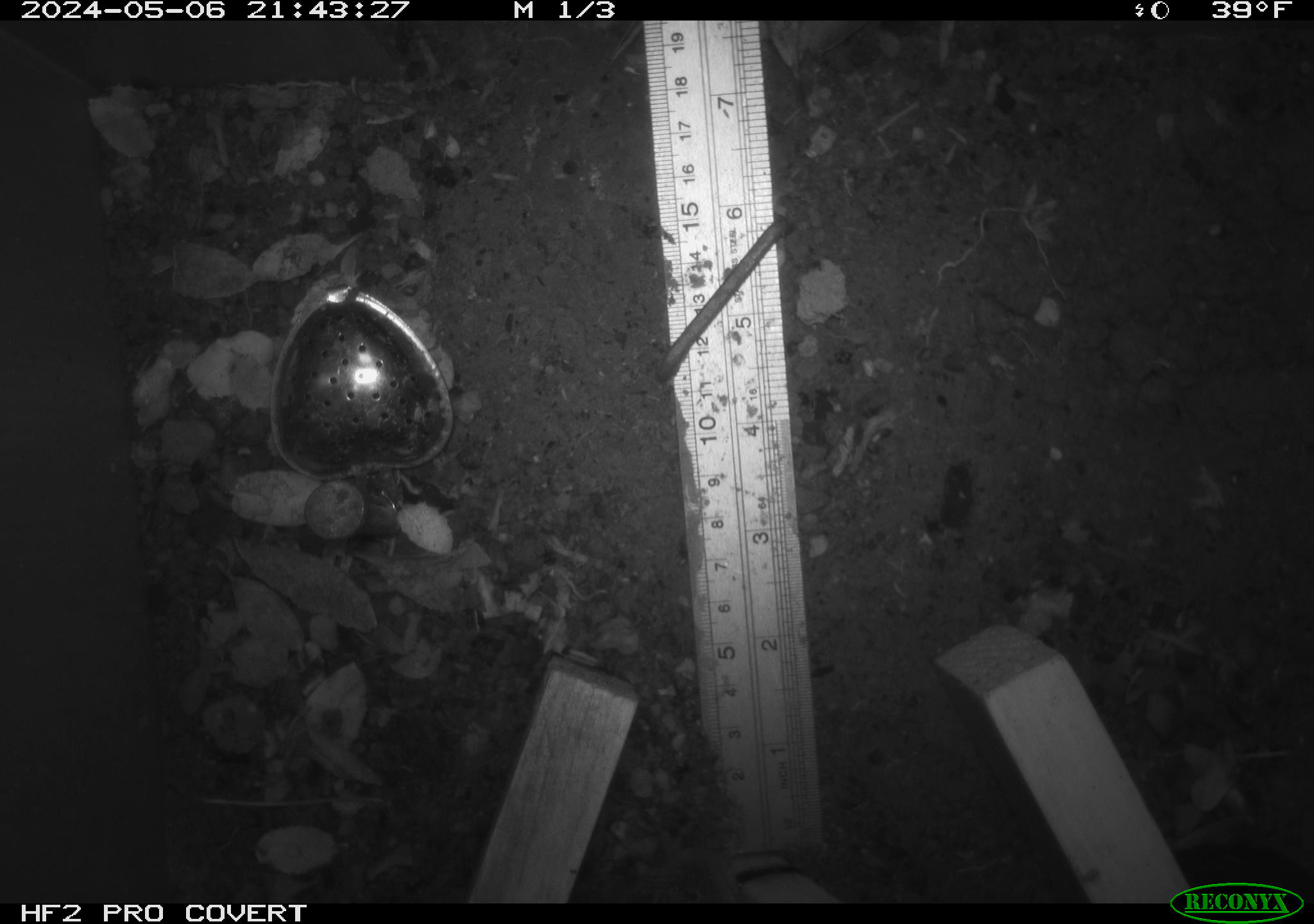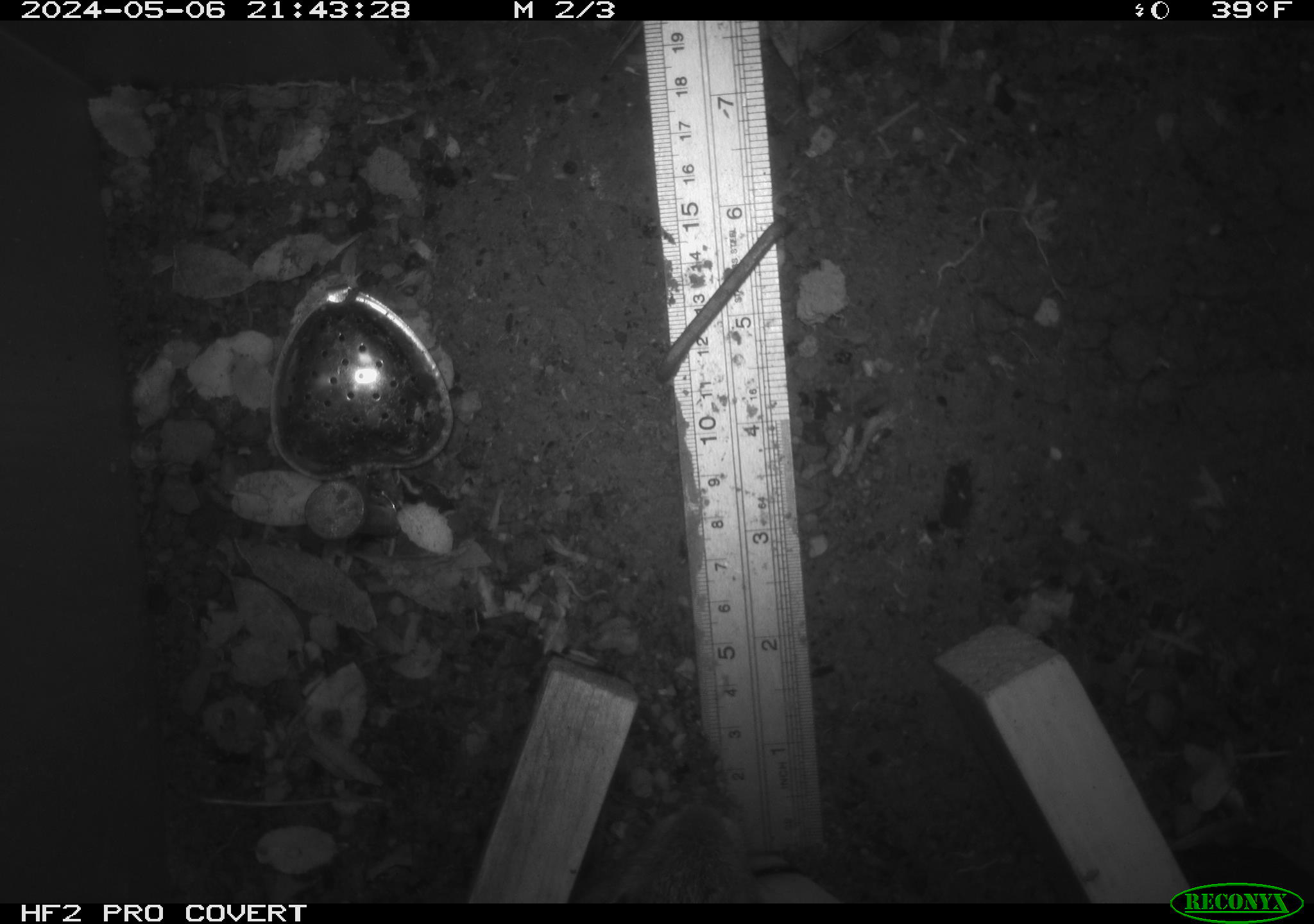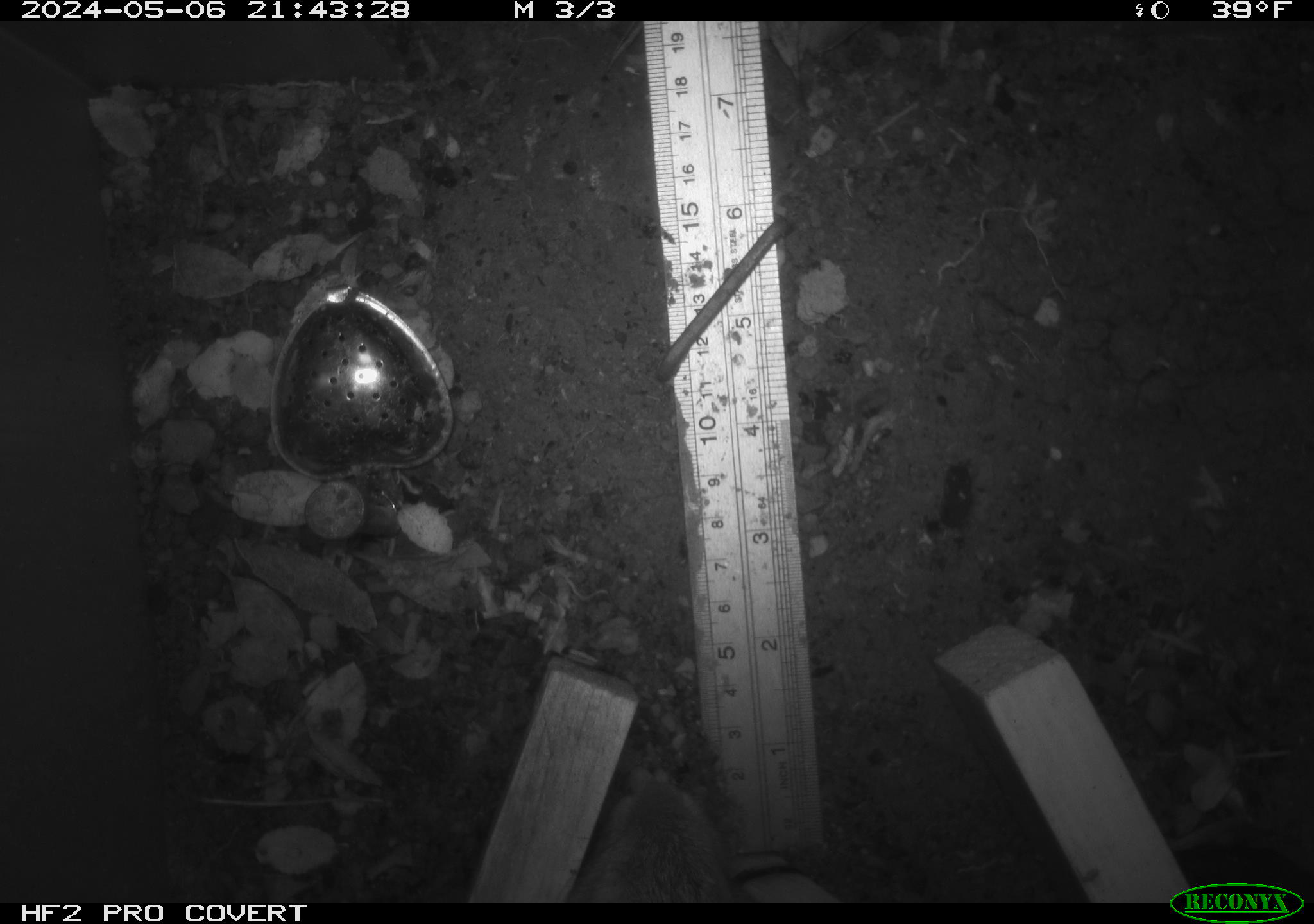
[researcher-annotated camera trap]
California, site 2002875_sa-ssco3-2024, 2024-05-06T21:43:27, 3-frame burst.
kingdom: Animalia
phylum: Chordata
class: Mammalia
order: Lagomorpha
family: Leporidae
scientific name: Leporidae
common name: rabbit or hare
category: rabbit and hare family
Rabbit and hare family (rabbit or hare) (Leporidae).